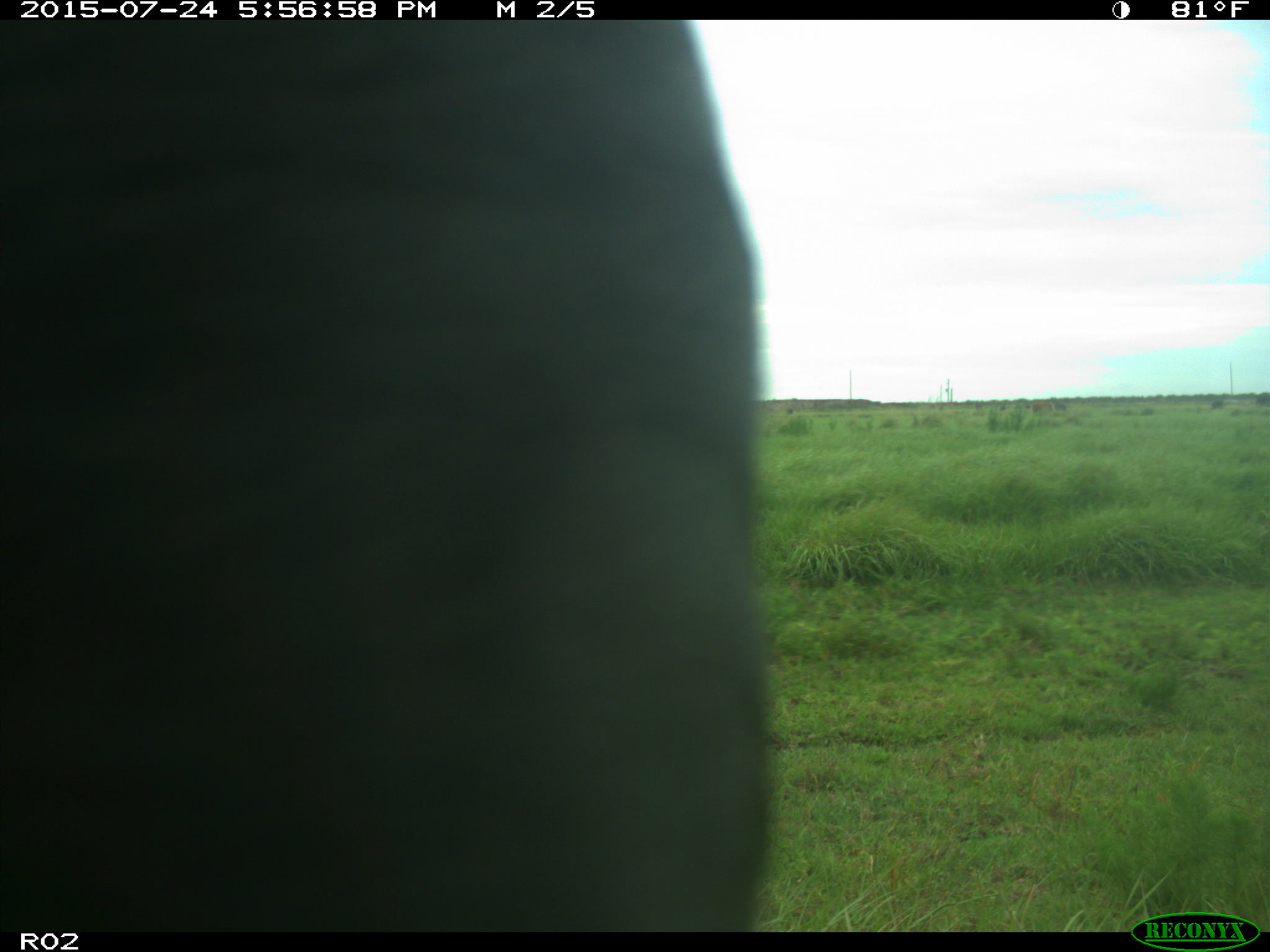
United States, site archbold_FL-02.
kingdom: Animalia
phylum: Chordata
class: Mammalia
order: Artiodactyla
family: Bovidae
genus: Bos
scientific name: Bos taurus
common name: domestic cow